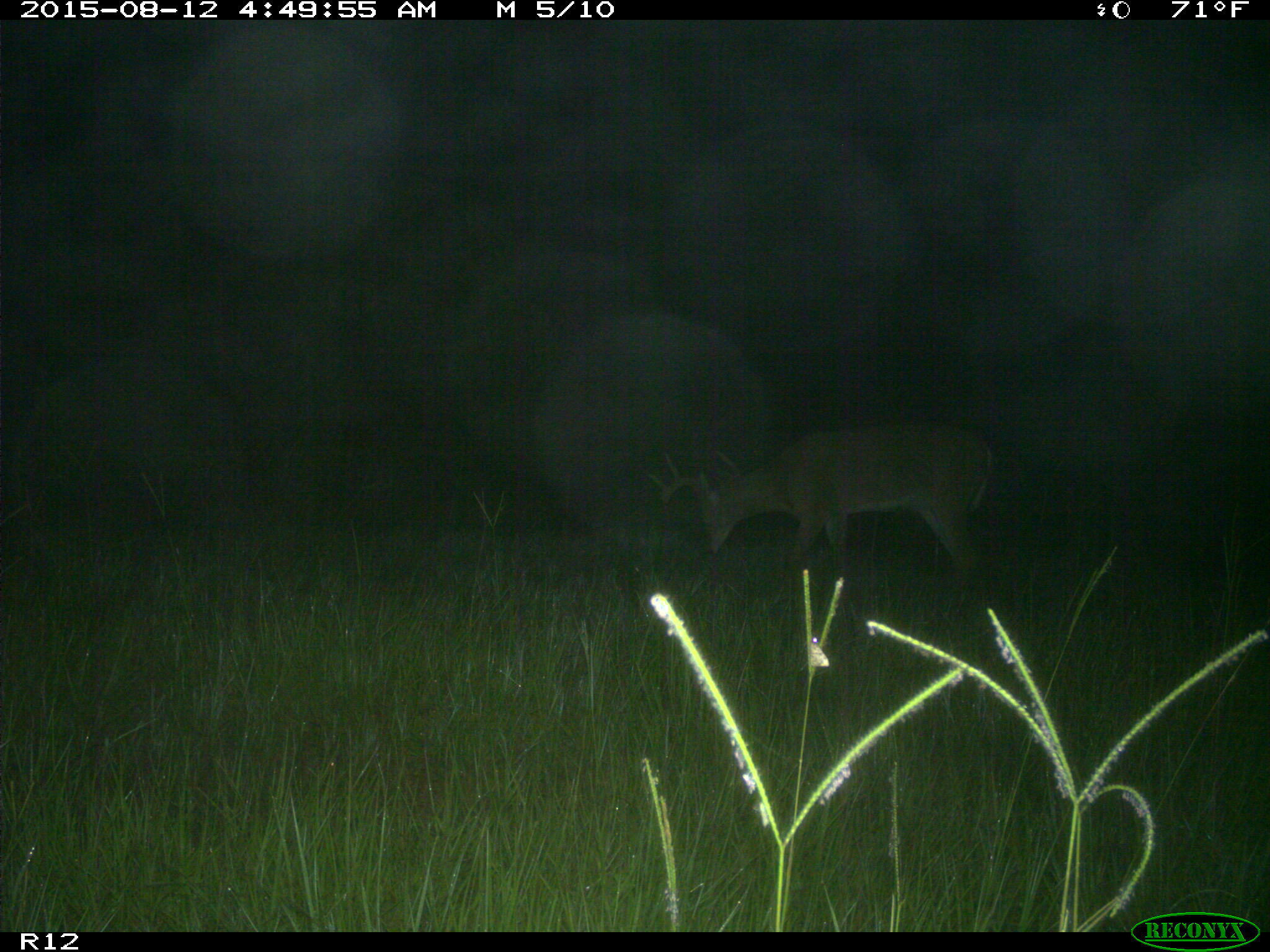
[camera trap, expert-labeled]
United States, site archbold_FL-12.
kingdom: Animalia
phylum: Chordata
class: Mammalia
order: Artiodactyla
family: Cervidae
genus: Odocoileus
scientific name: Odocoileus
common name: deer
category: unidentified deer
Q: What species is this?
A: Unidentified deer (deer) (Odocoileus).